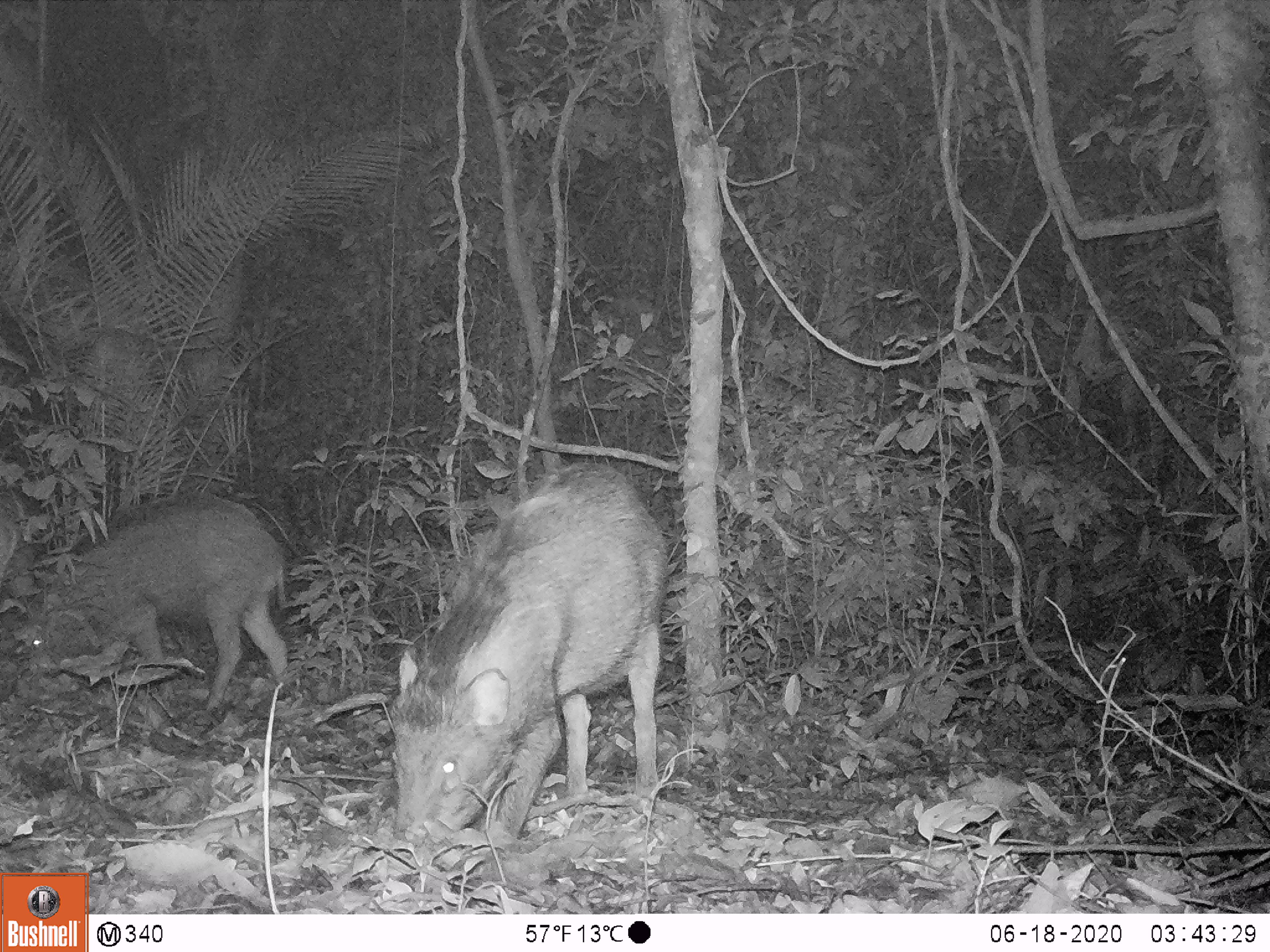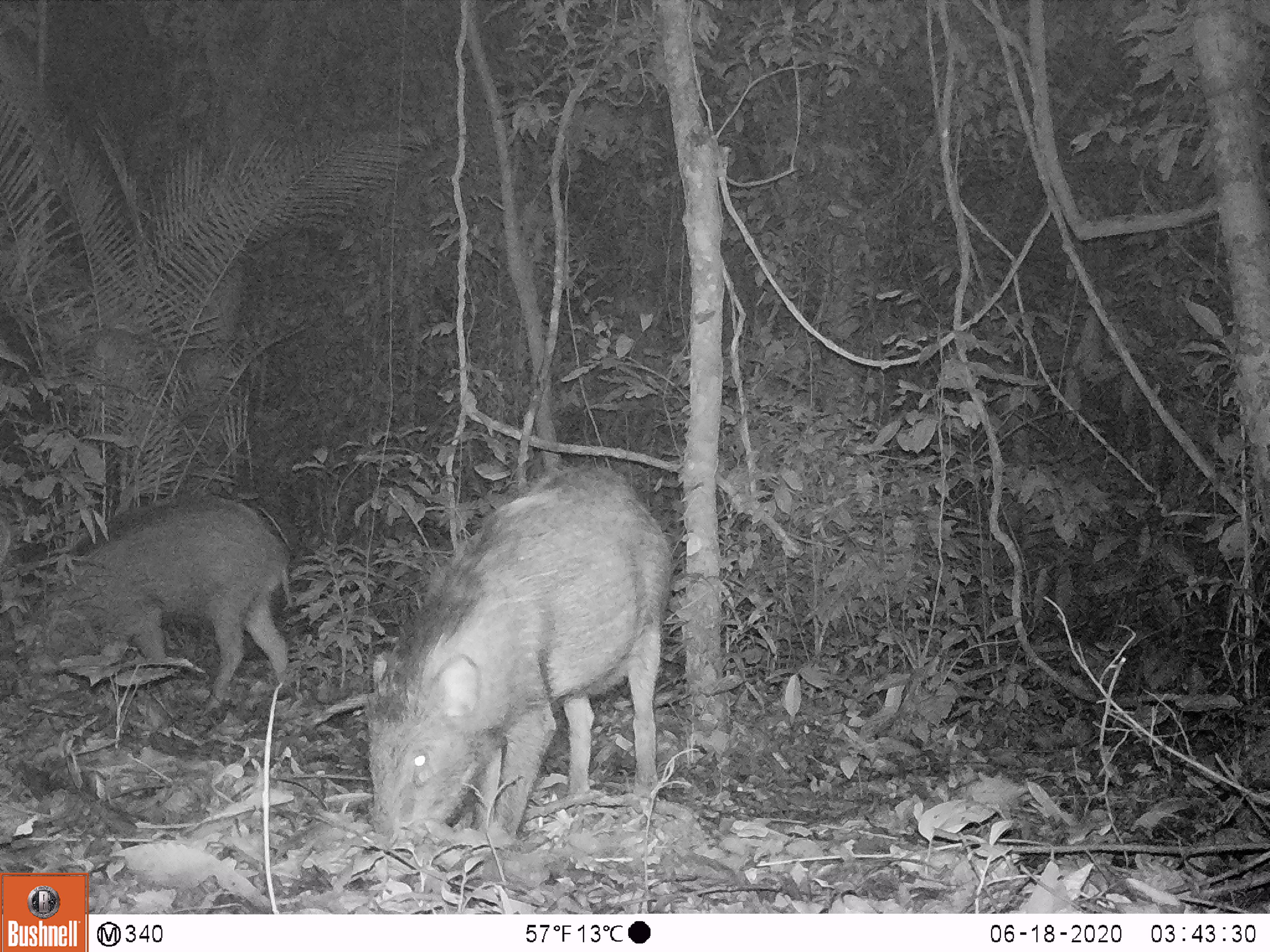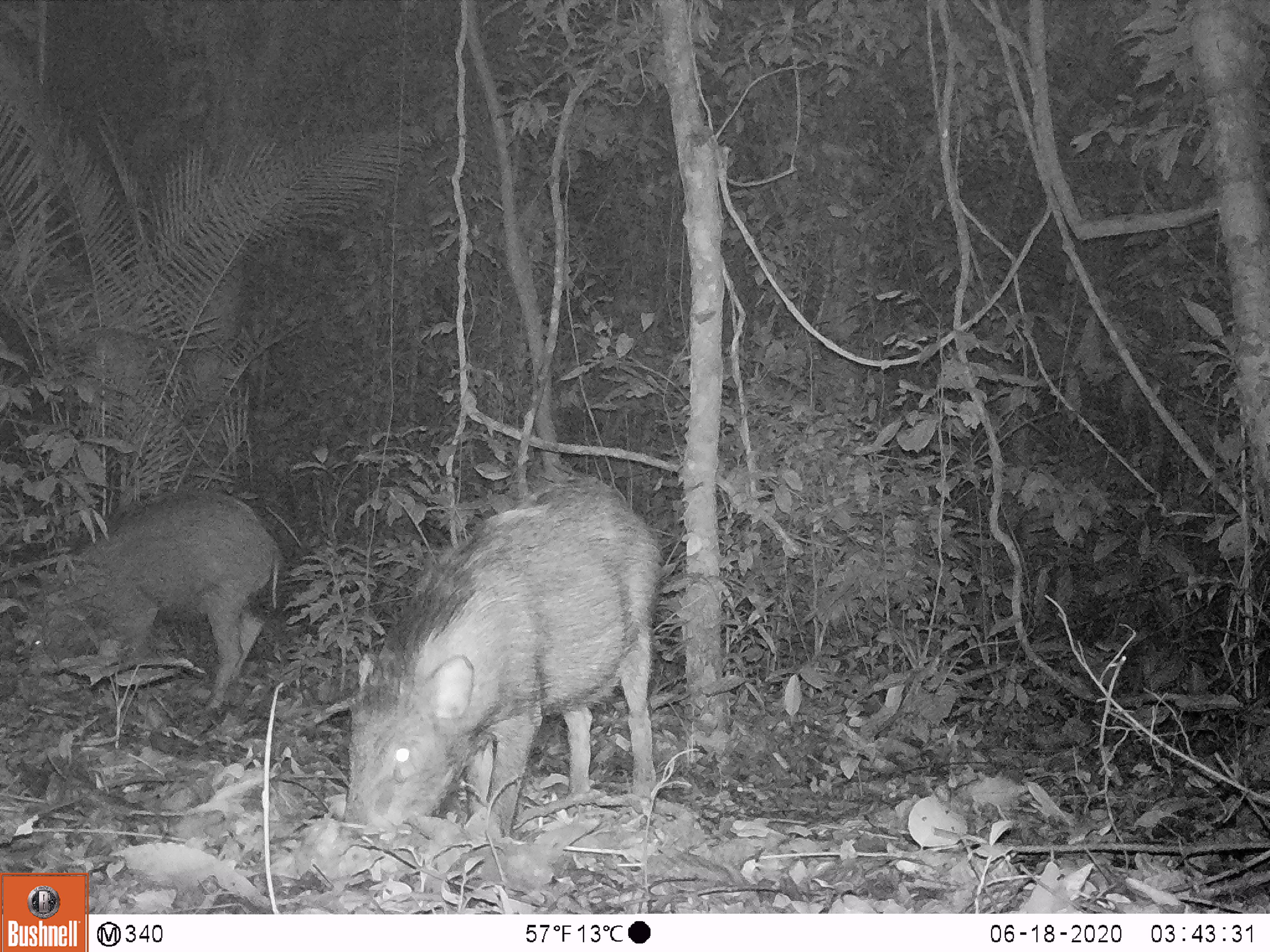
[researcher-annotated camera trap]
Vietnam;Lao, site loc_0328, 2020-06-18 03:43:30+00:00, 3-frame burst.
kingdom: Animalia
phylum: Chordata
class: Mammalia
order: Artiodactyla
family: Suidae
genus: Sus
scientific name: Sus scrofa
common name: eurasian wild pig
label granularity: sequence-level